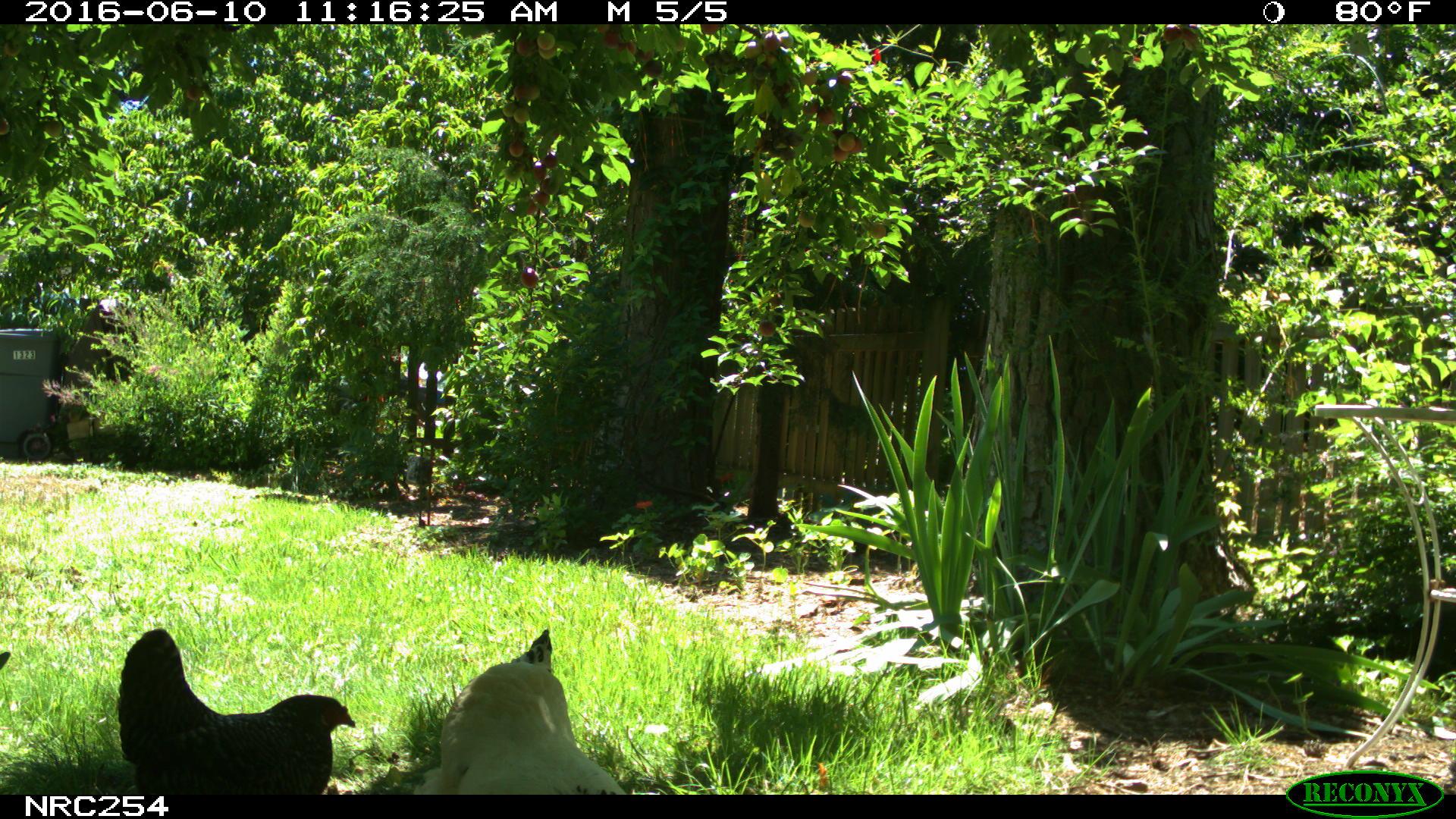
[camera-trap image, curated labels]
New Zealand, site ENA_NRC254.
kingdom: Animalia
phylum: Chordata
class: Aves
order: Galliformes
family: Phasianidae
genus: Gallus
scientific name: Gallus gallus domesticus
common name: chicken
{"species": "chicken (Gallus gallus domesticus)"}